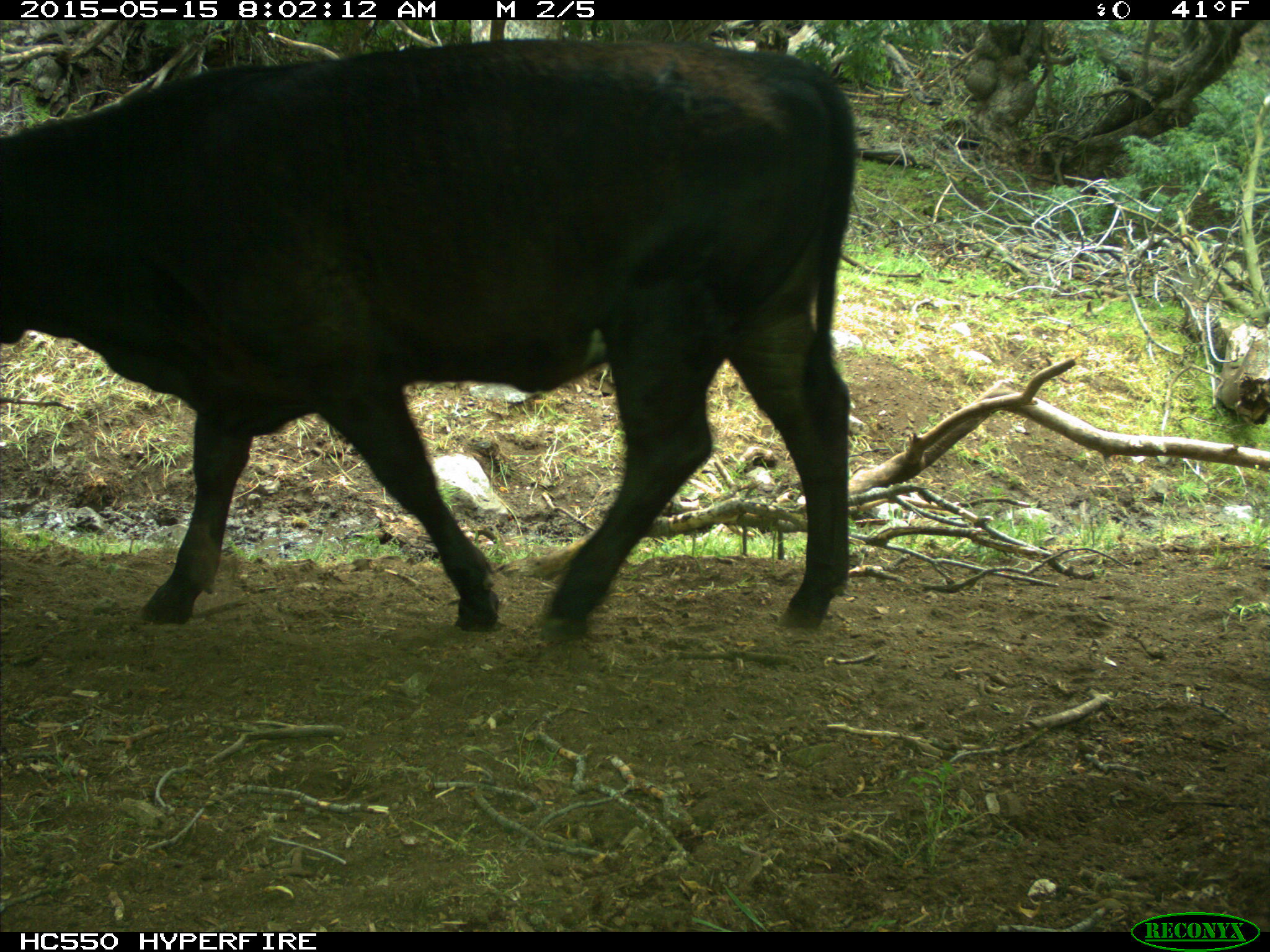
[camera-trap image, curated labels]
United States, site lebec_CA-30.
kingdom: Animalia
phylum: Chordata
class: Mammalia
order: Artiodactyla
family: Bovidae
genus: Bos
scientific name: Bos taurus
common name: domestic cow